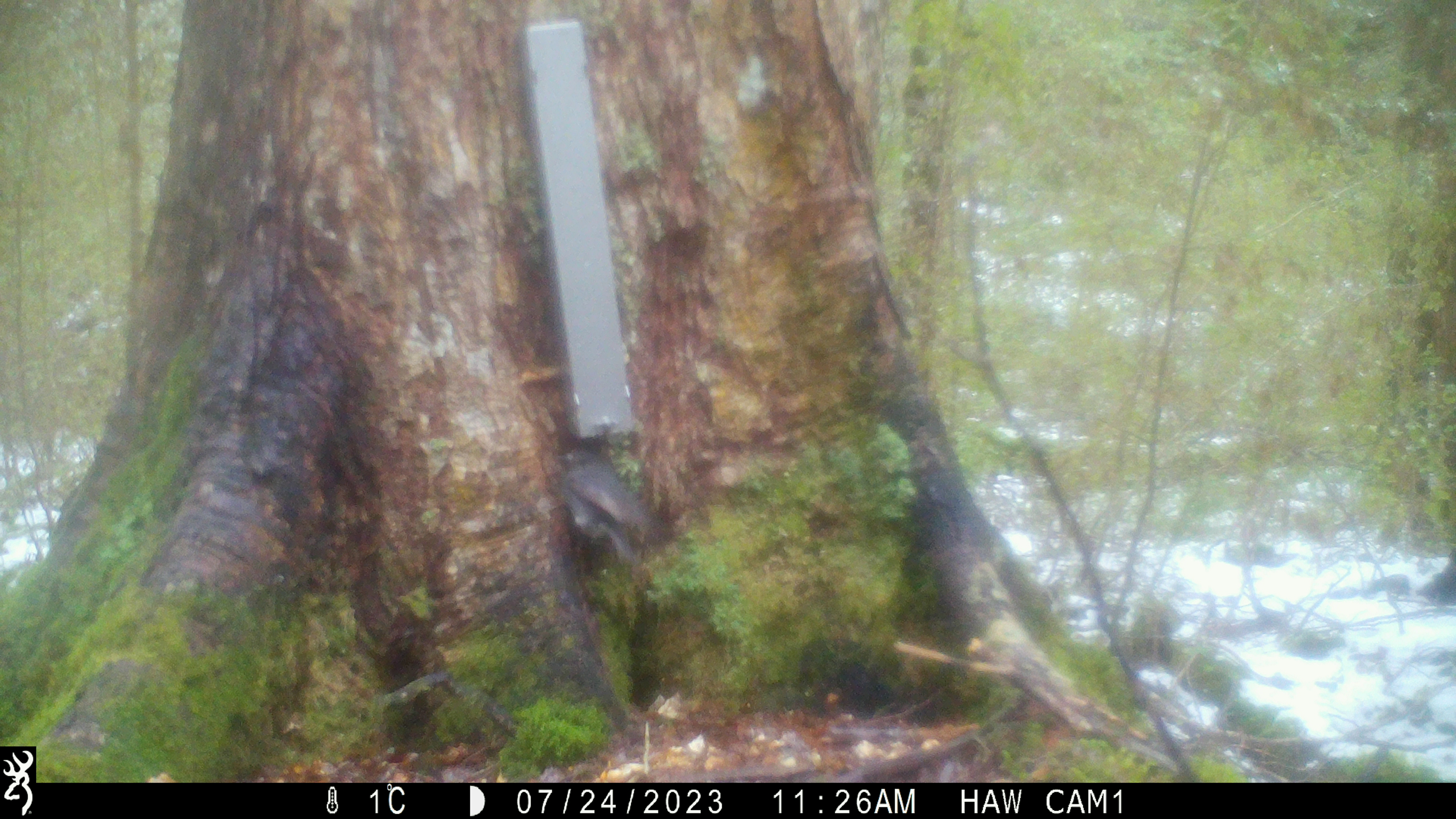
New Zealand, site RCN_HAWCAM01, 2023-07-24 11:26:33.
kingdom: Animalia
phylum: Chordata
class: Aves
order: Passeriformes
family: Petroicidae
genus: Petroica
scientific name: Petroica australis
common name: new zealand robin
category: robin